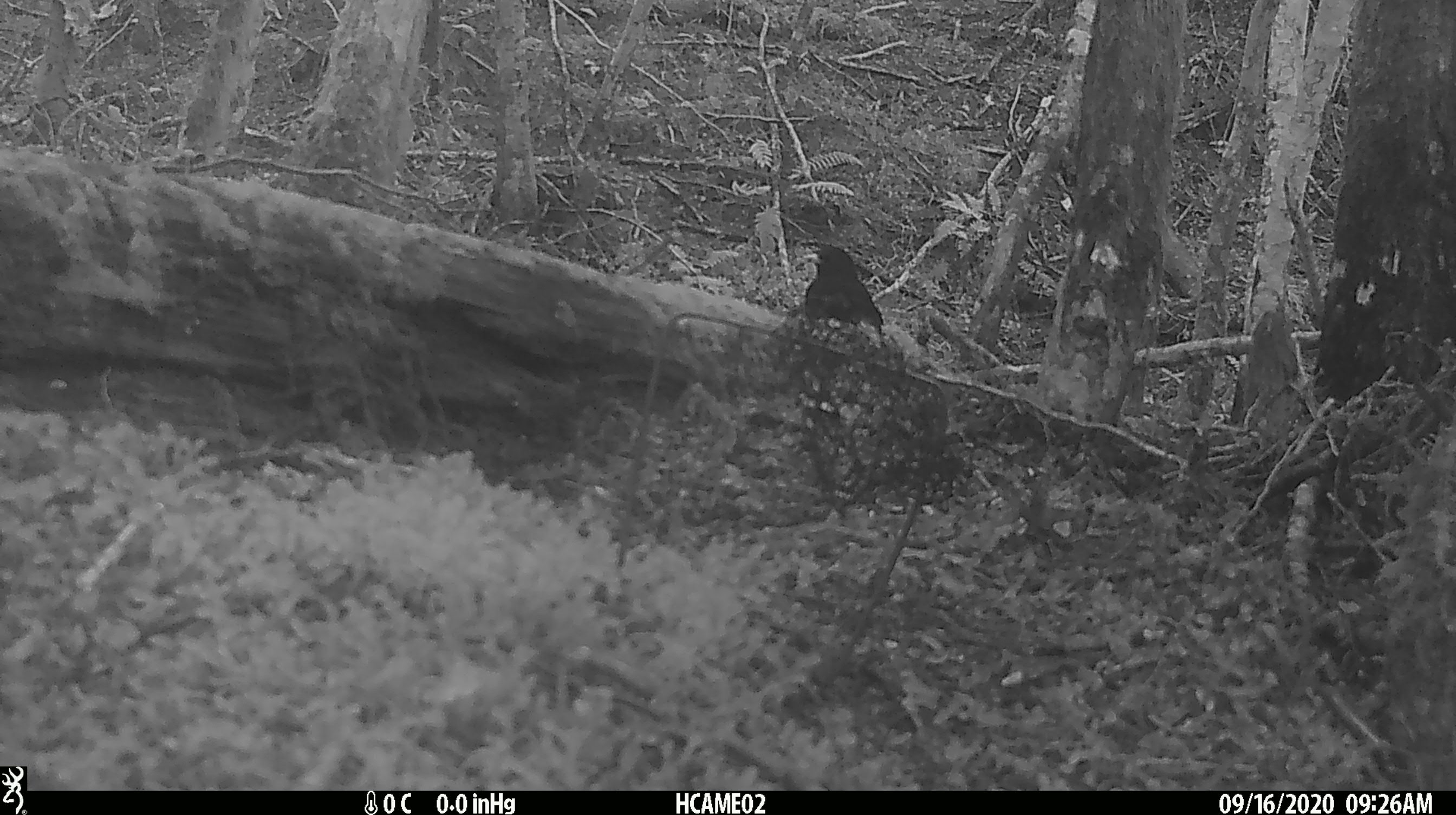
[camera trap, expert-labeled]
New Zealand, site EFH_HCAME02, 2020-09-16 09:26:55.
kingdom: Animalia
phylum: Chordata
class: Aves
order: Passeriformes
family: Turdidae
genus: Turdus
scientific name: Turdus merula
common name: eurasian blackbird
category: blackbird